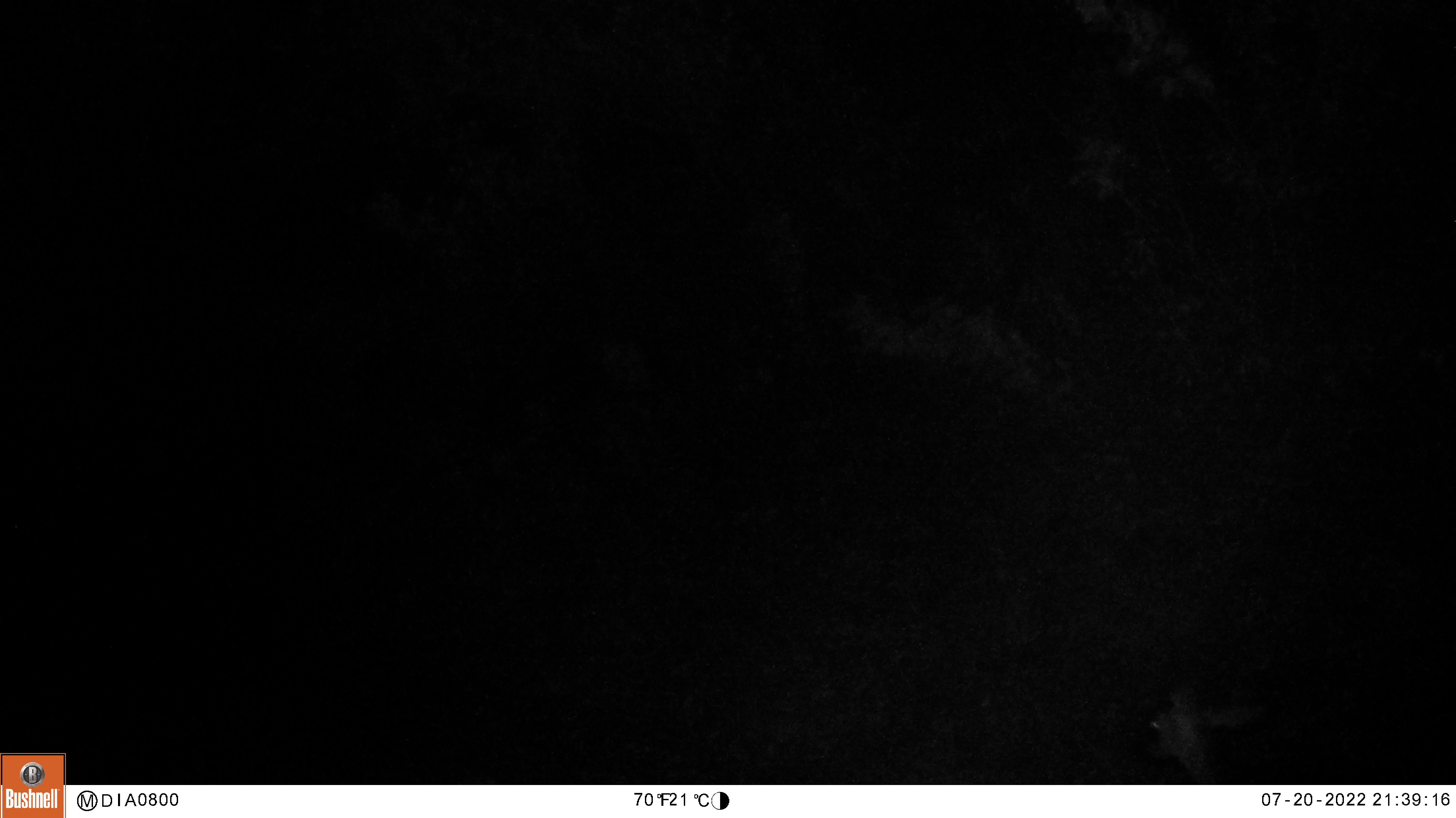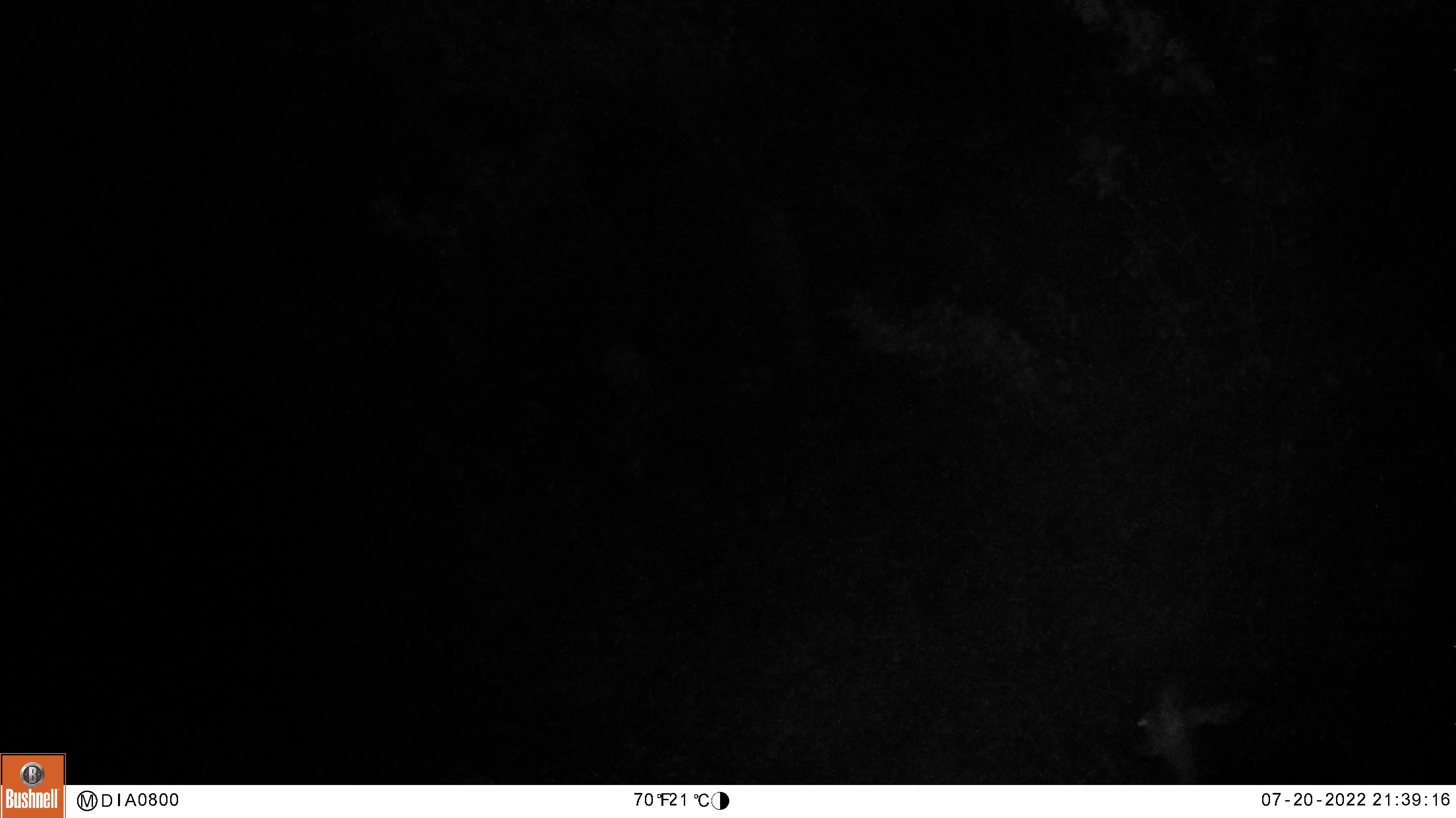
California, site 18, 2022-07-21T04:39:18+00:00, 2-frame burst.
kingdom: Animalia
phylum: Chordata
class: Mammalia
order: Artiodactyla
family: Cervidae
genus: Odocoileus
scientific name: Odocoileus hemionus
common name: mule deer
Mule deer (Odocoileus hemionus).